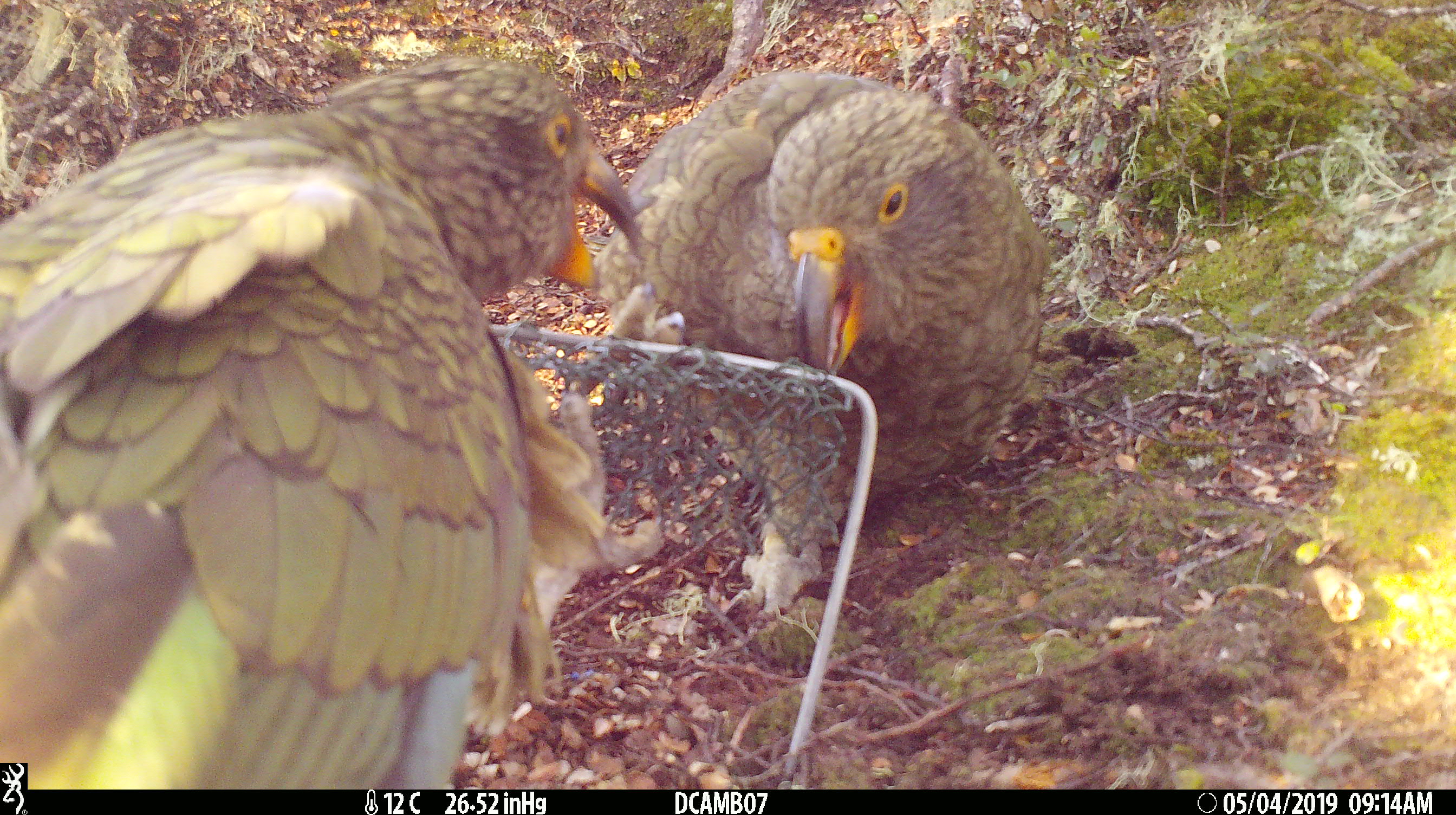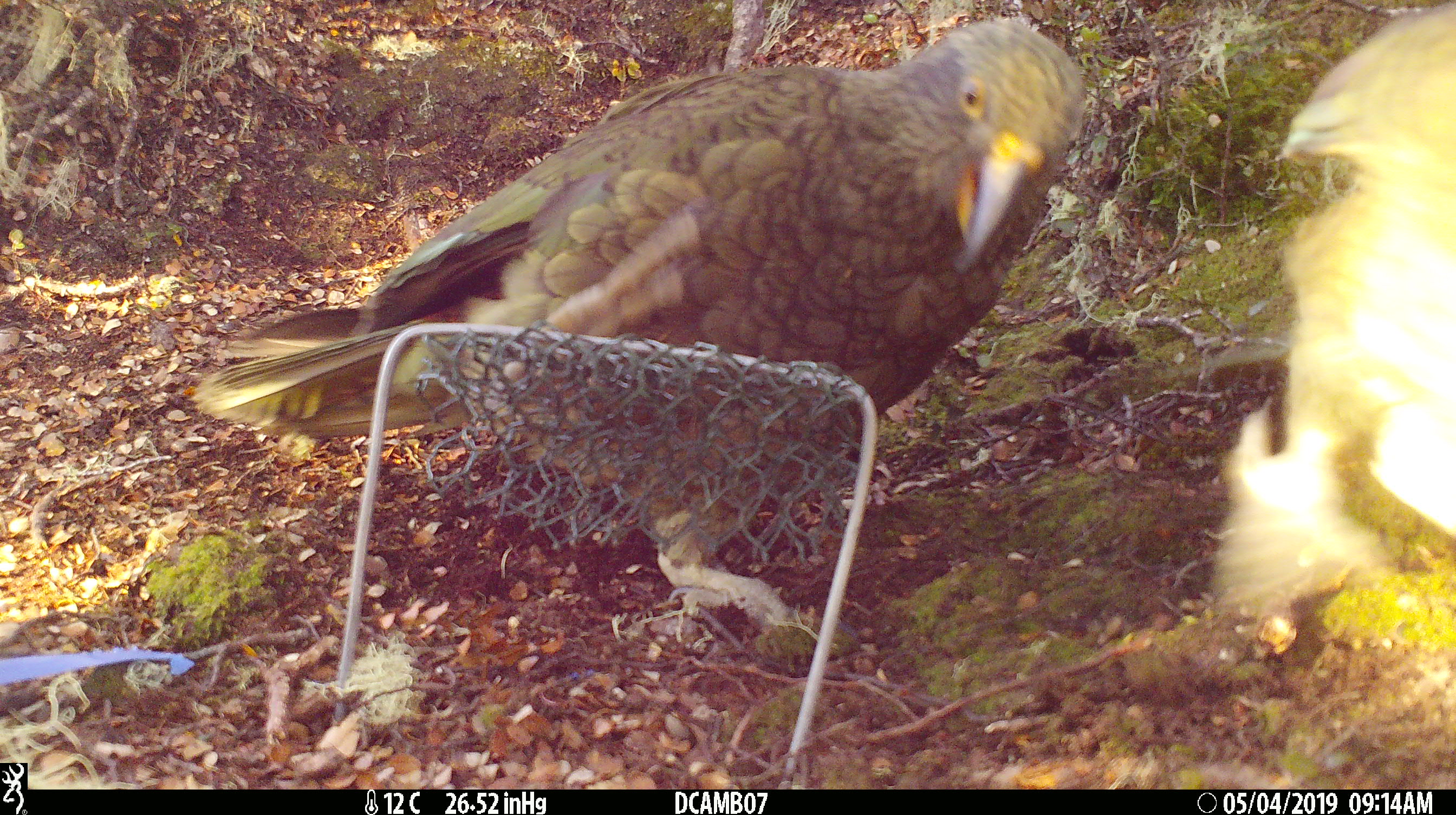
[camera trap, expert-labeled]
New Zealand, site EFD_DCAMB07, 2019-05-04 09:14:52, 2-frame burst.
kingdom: Animalia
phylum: Chordata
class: Aves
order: Psittaciformes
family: Strigopidae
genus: Nestor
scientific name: Nestor notabilis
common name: kea